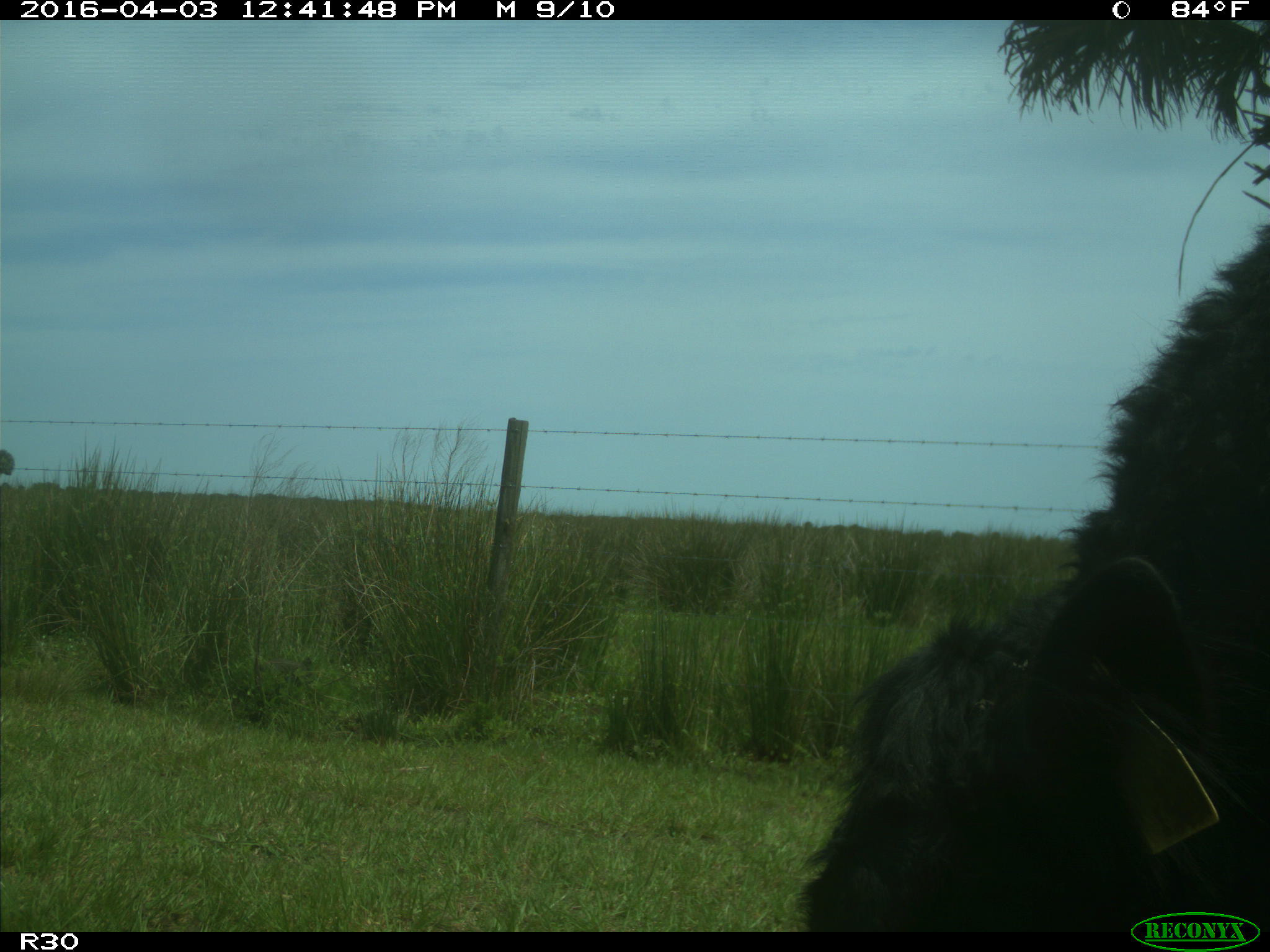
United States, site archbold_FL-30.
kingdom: Animalia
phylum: Chordata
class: Mammalia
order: Artiodactyla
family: Bovidae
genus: Bos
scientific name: Bos taurus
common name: domestic cow